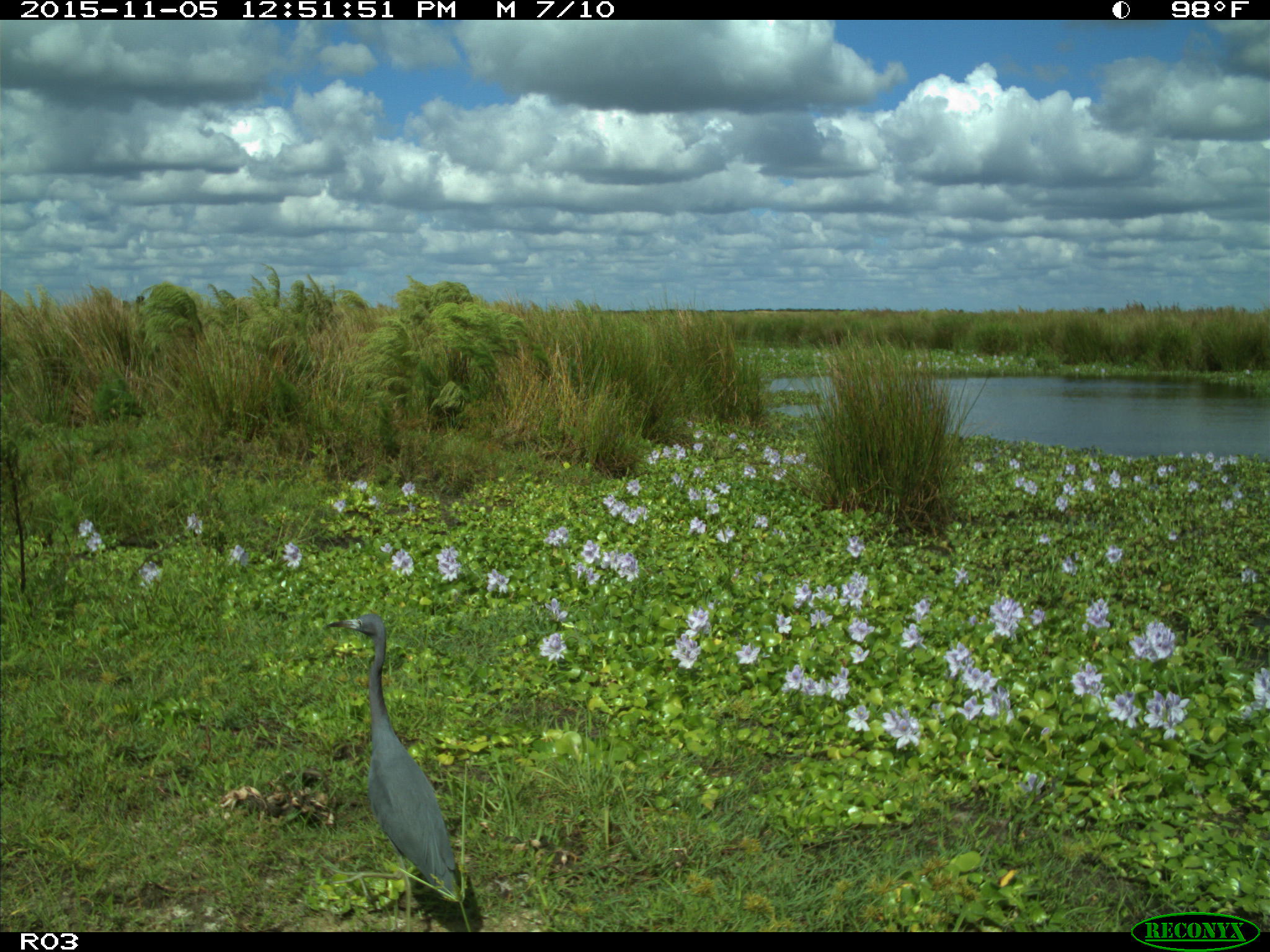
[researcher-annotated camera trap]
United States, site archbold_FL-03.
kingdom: Animalia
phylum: Chordata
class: Aves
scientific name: Aves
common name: birds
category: unidentified bird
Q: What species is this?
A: Unidentified bird (birds) (Aves).